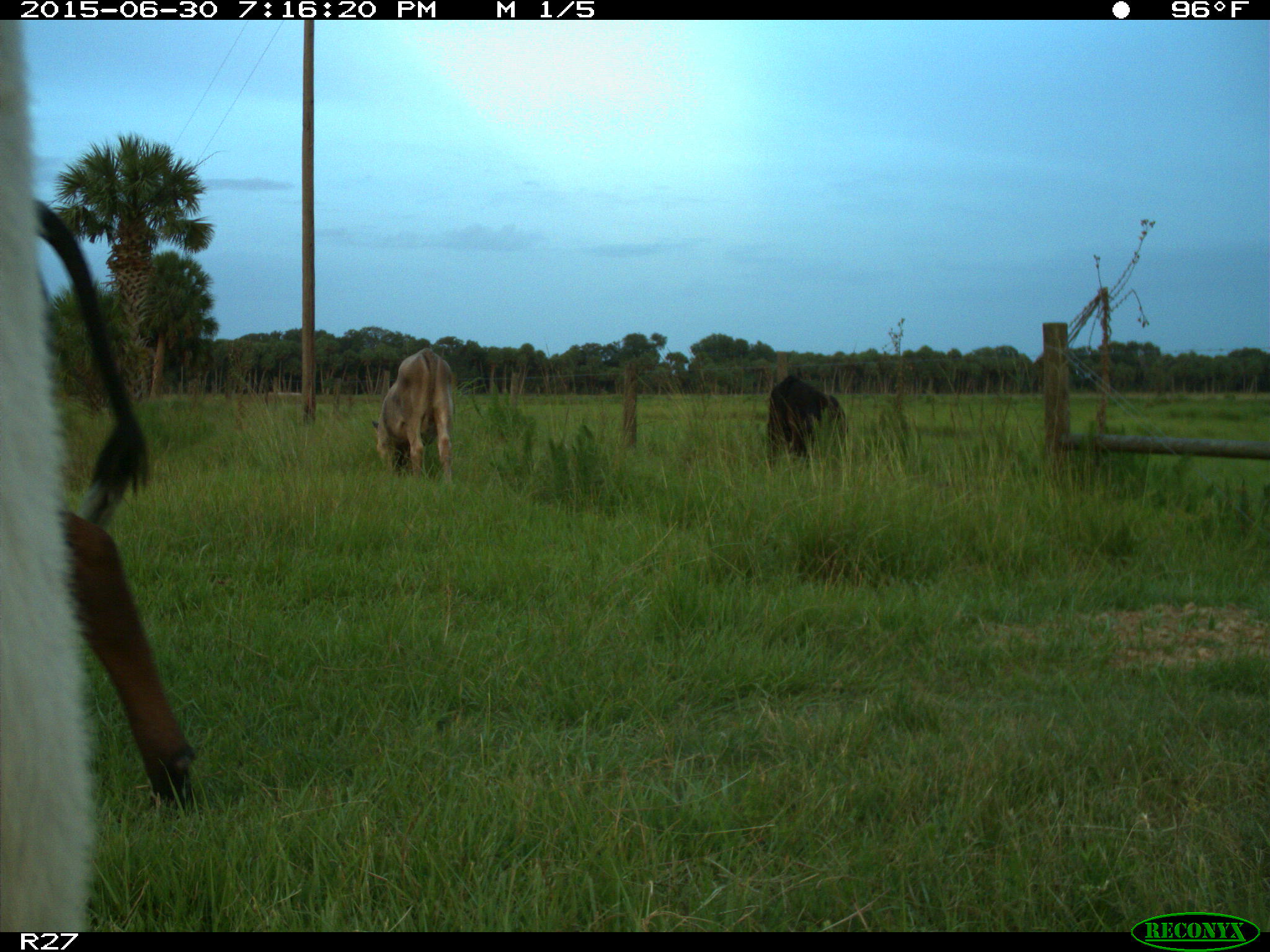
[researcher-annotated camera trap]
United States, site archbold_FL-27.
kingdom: Animalia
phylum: Chordata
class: Mammalia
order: Artiodactyla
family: Bovidae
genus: Bos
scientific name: Bos taurus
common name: domestic cow